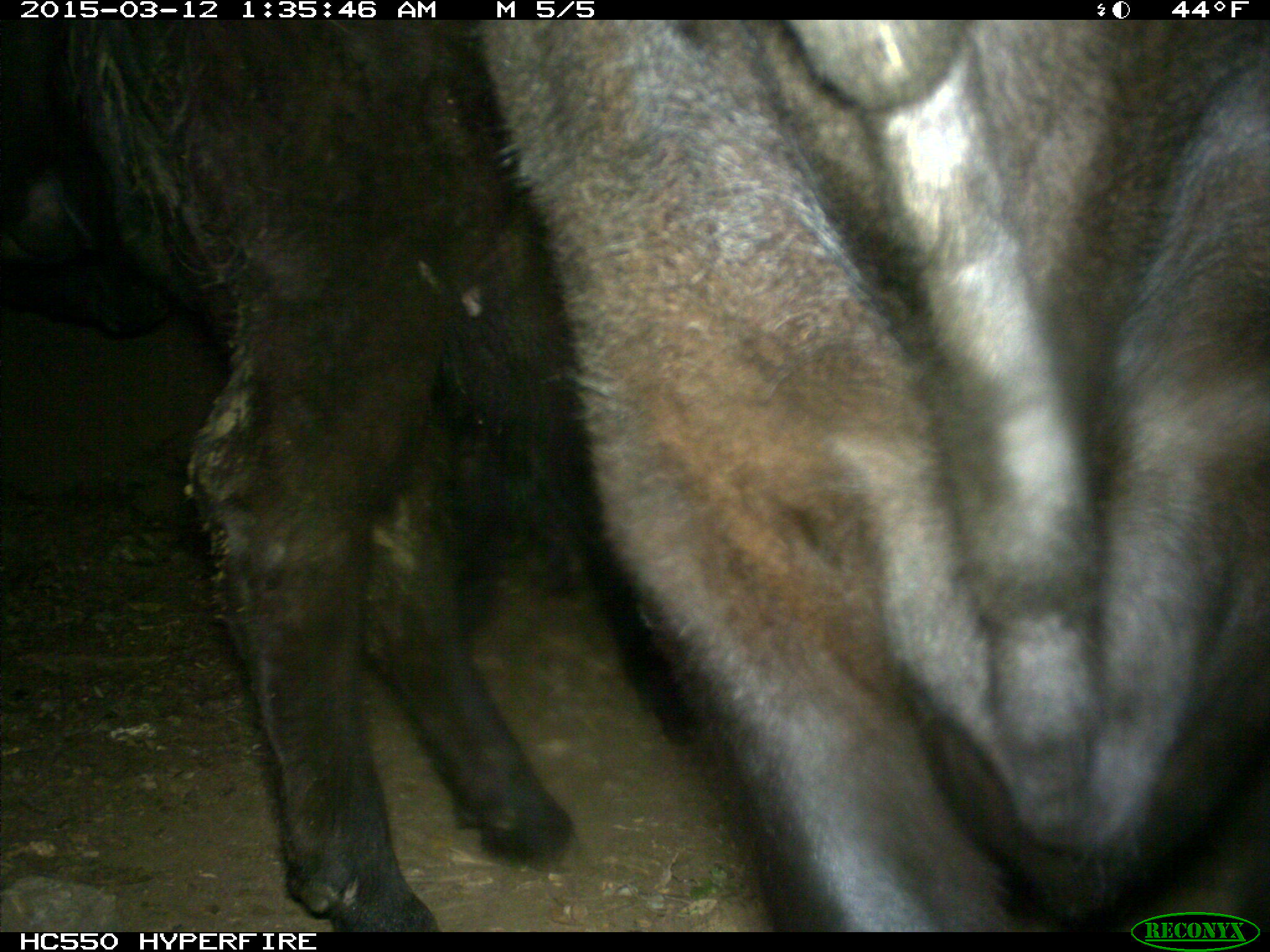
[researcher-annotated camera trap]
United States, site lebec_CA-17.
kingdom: Animalia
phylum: Chordata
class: Mammalia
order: Artiodactyla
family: Bovidae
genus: Bos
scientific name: Bos taurus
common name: domestic cow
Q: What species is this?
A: Bos taurus (domestic cow).